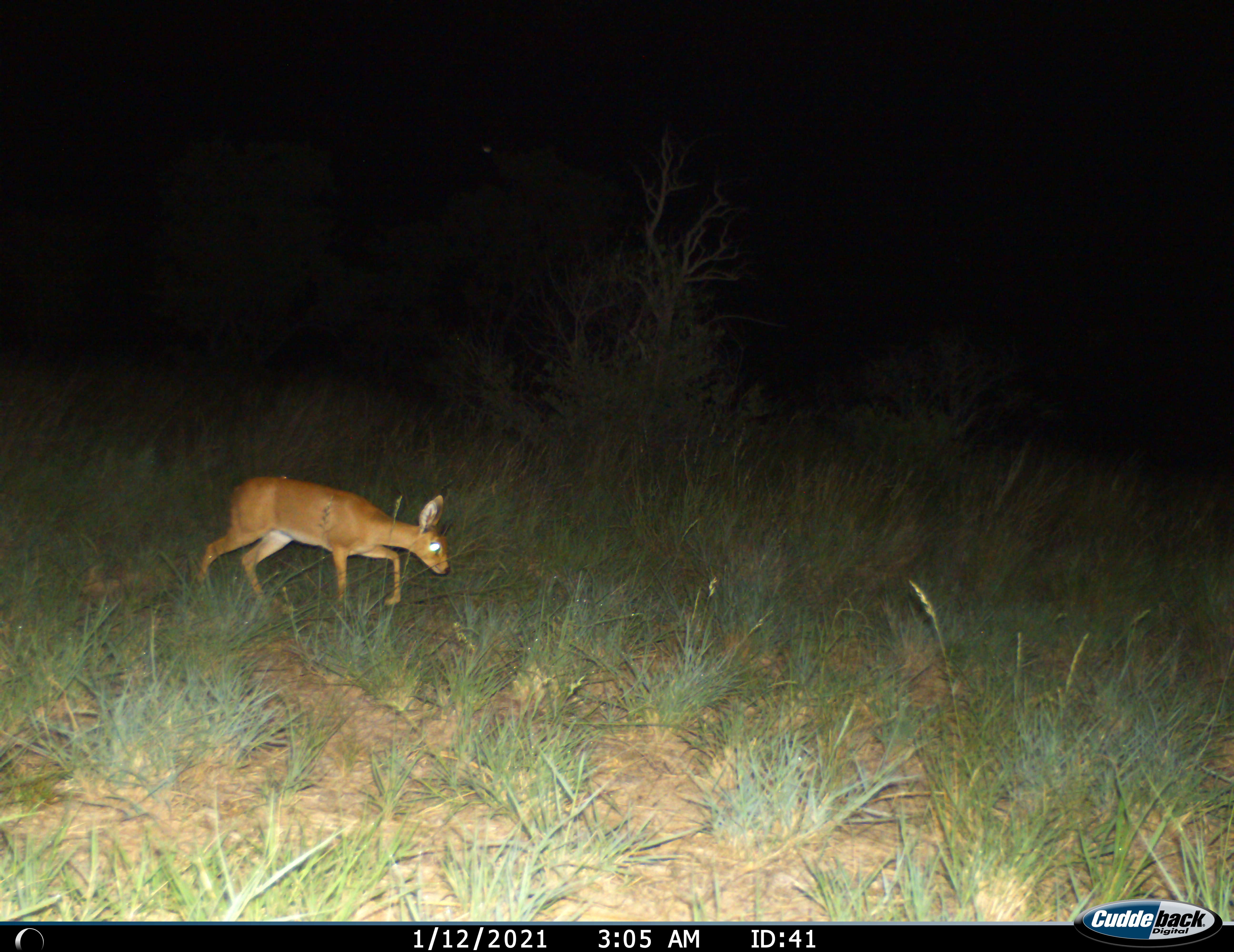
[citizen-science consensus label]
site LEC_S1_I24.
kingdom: Animalia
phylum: Chordata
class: Mammalia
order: Artiodactyla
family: Bovidae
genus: Raphicerus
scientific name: Raphicerus campestris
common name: steenbok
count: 1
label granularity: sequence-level